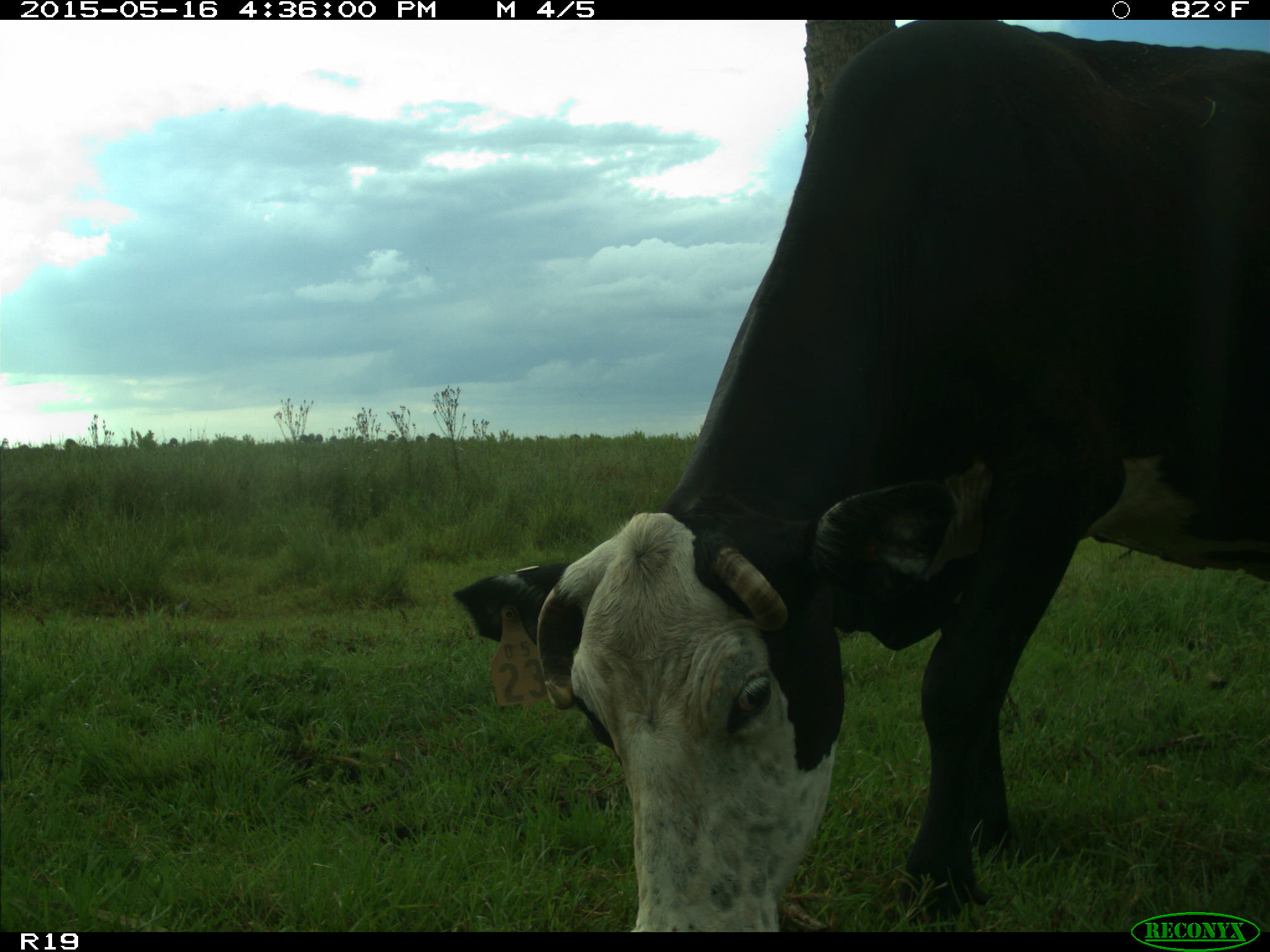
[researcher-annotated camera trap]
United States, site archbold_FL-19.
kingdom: Animalia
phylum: Chordata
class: Mammalia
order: Artiodactyla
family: Bovidae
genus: Bos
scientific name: Bos taurus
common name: domestic cow